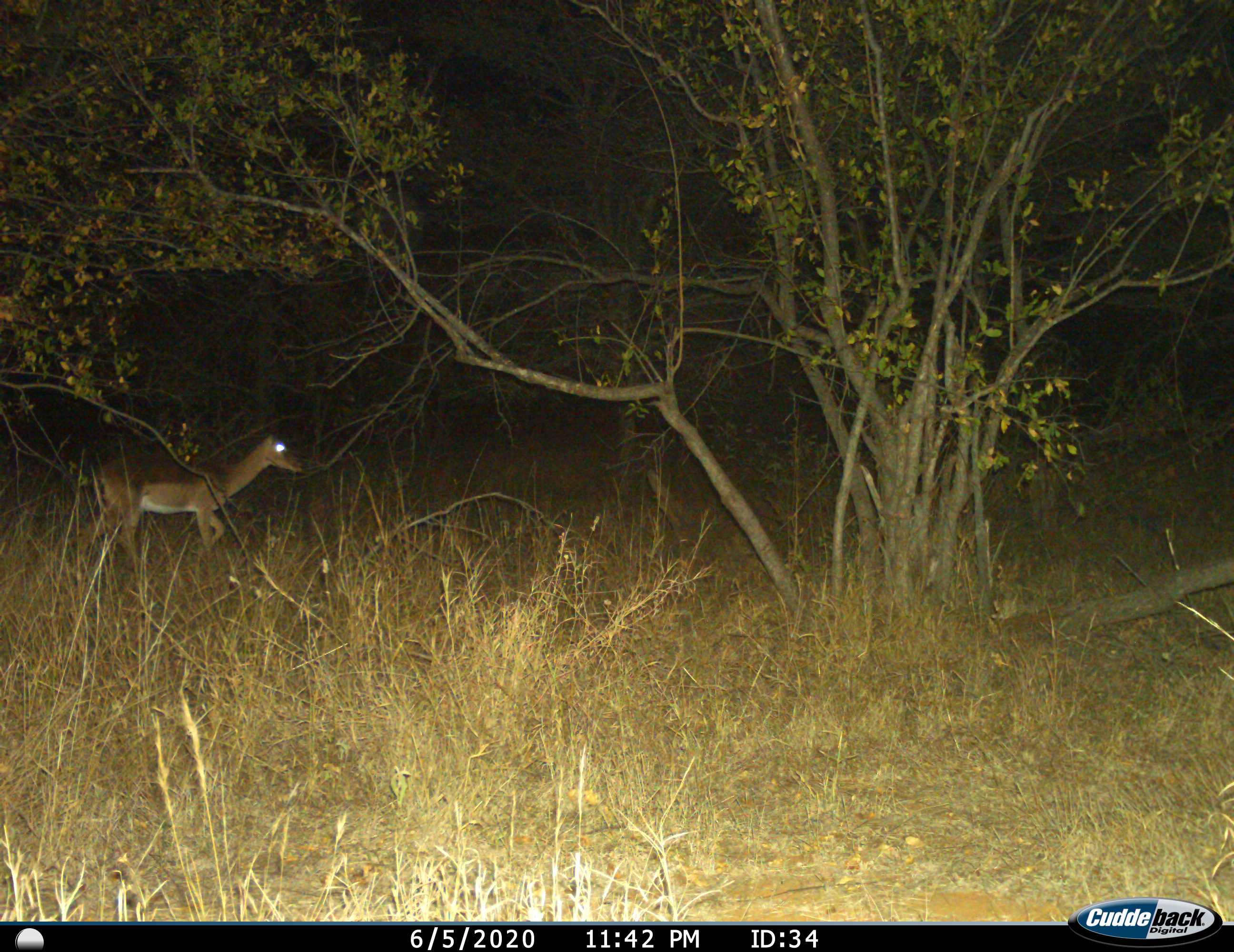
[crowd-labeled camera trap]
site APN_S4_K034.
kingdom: Animalia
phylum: Chordata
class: Mammalia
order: Artiodactyla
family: Bovidae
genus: Aepyceros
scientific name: Aepyceros melampus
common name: impala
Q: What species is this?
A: Impala (Aepyceros melampus).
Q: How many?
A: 1.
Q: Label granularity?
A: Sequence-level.